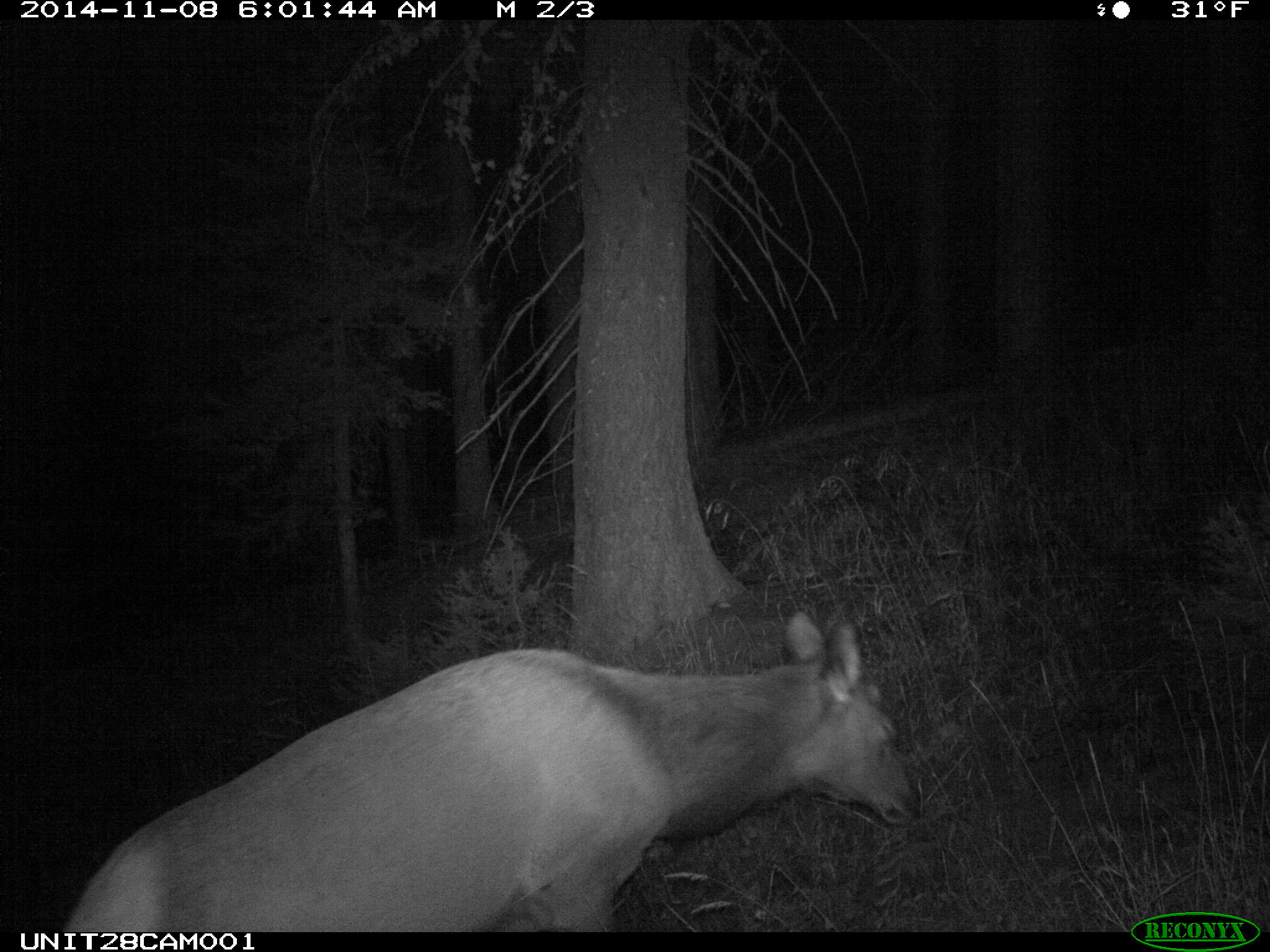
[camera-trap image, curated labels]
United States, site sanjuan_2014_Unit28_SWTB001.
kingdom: Animalia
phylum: Chordata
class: Mammalia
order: Artiodactyla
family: Cervidae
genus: Cervus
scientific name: Cervus elaphus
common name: red deer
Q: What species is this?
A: Cervus elaphus (red deer).